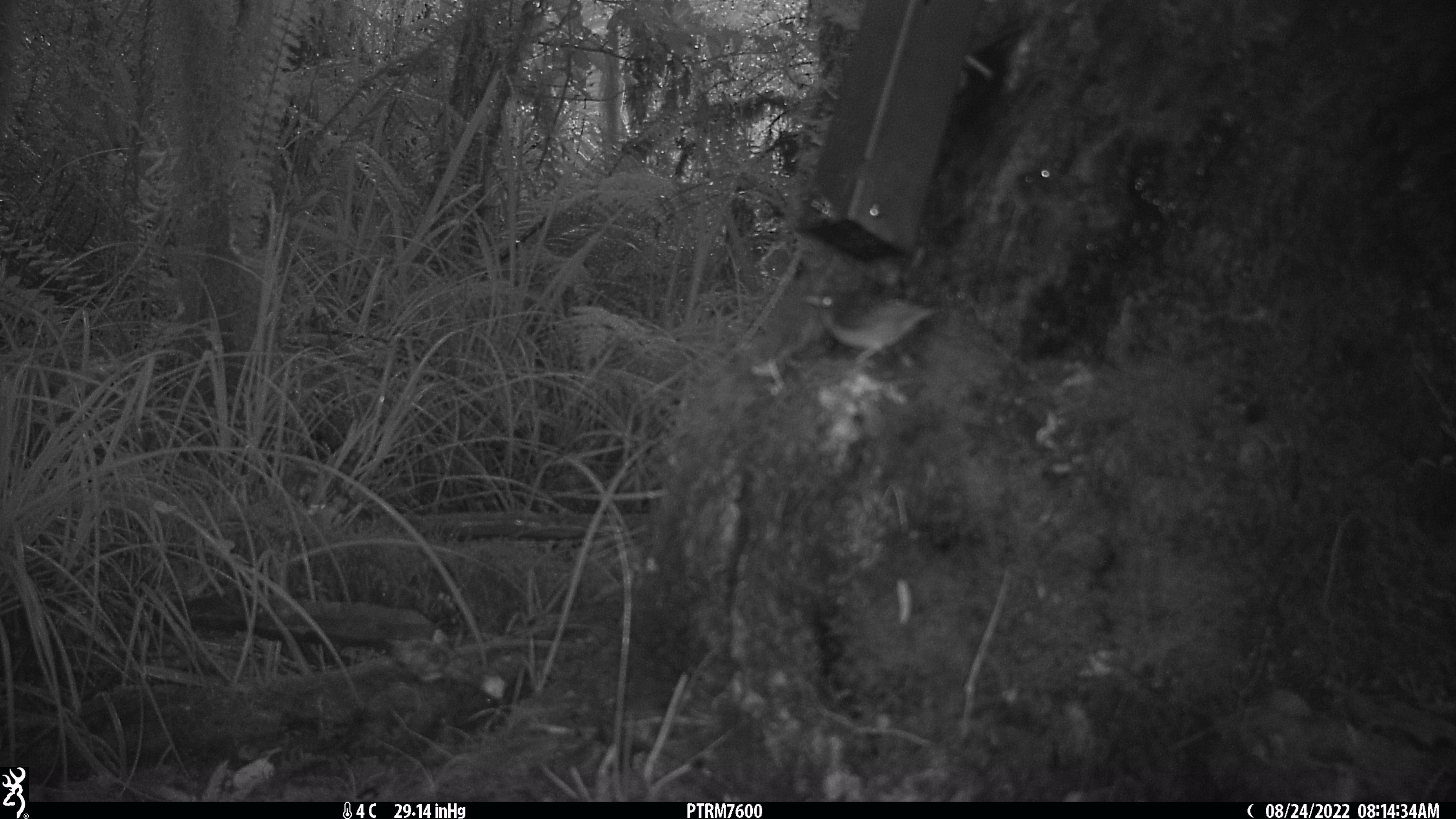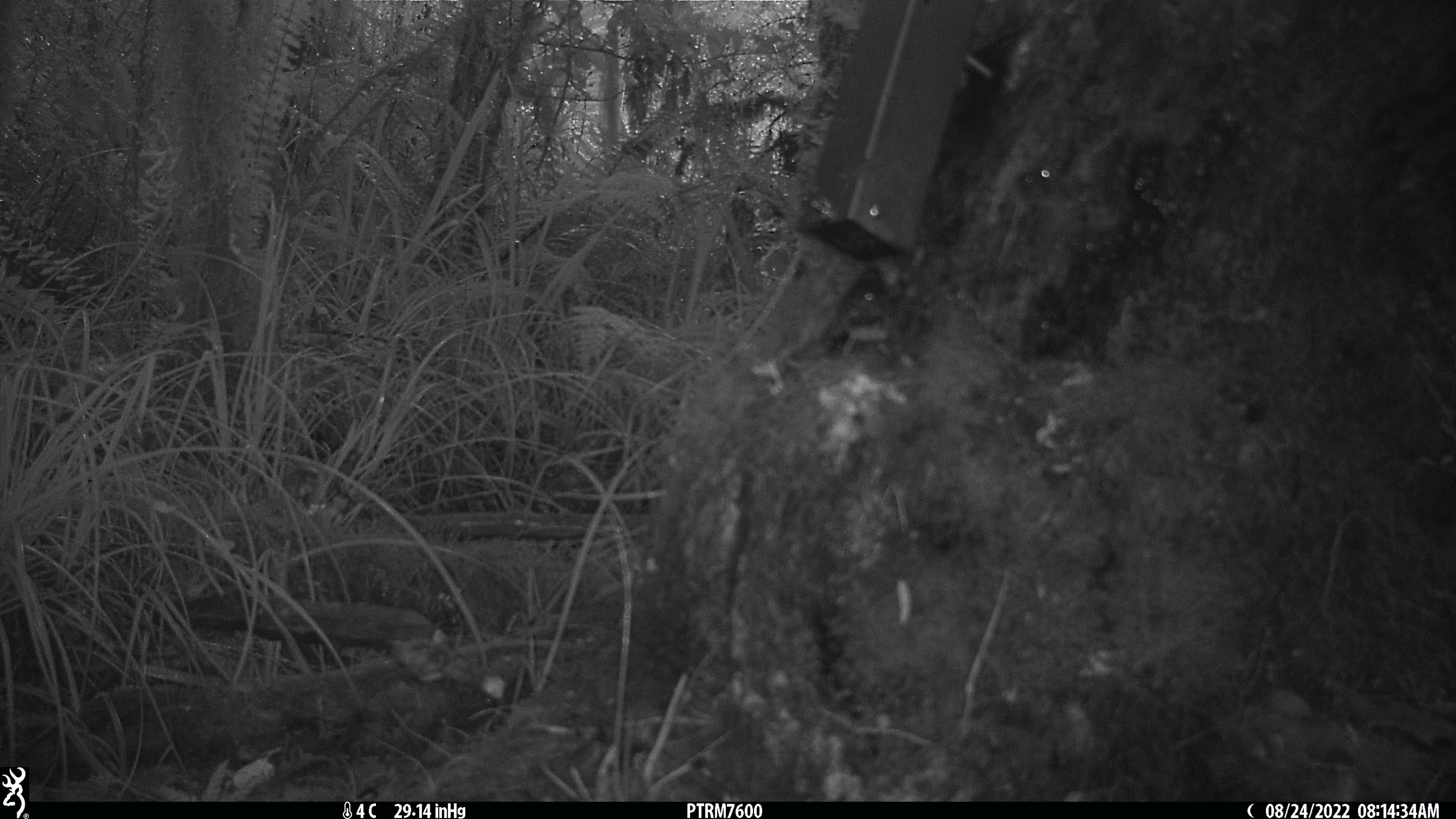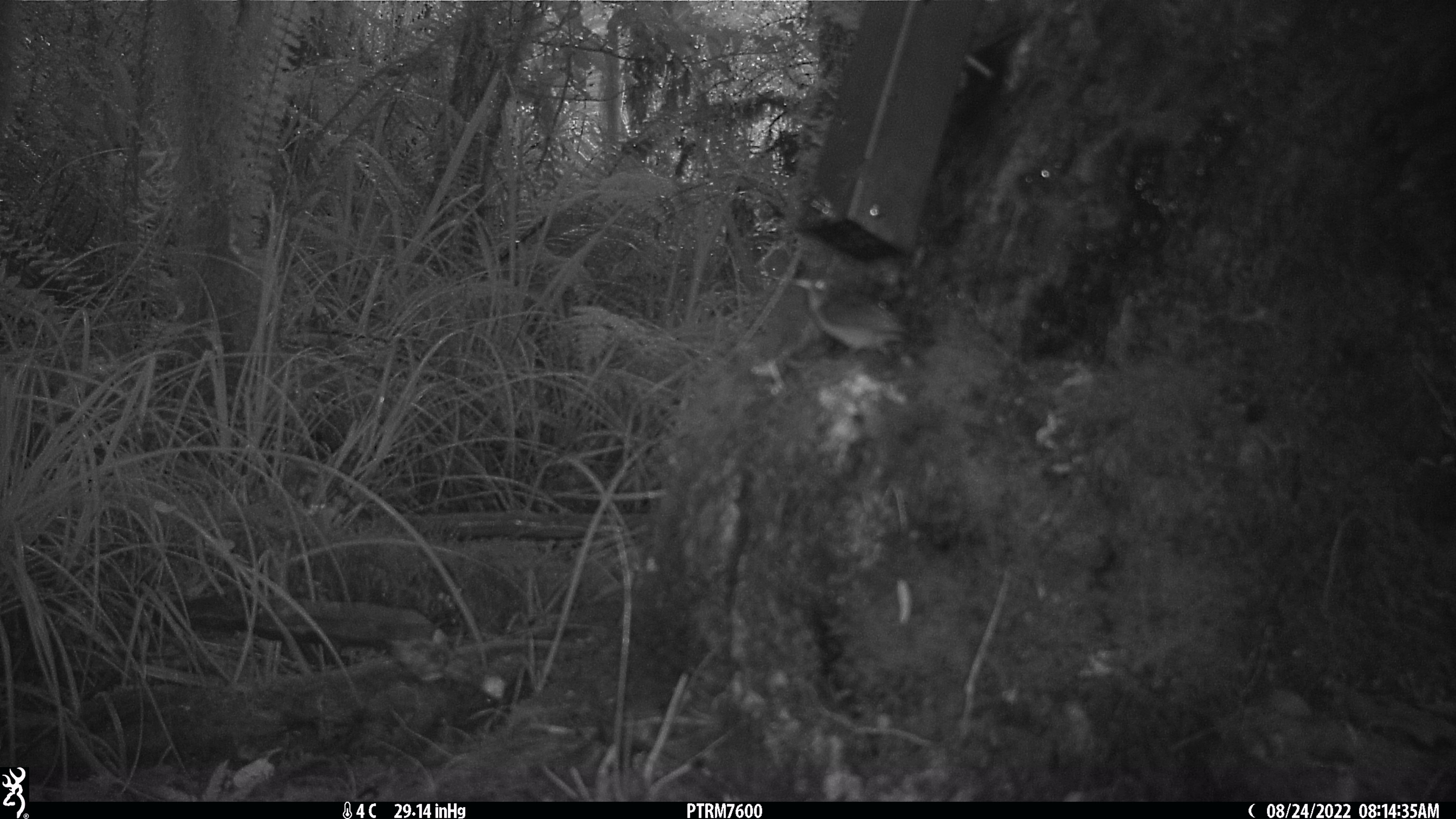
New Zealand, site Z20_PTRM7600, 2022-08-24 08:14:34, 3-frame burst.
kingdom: Animalia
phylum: Chordata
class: Aves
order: Passeriformes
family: Zosteropidae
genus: Zosterops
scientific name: Zosterops lateralis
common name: silvereye